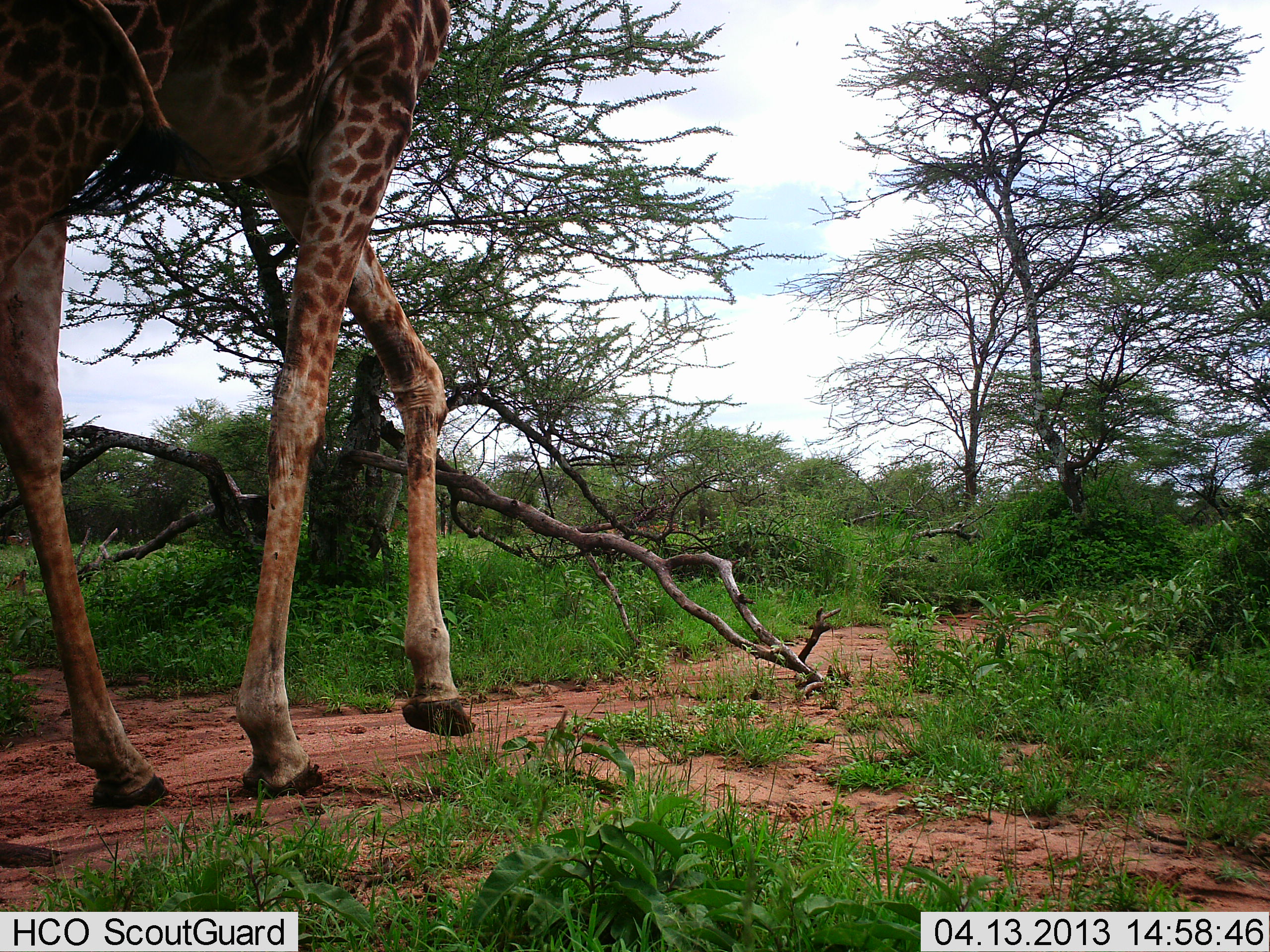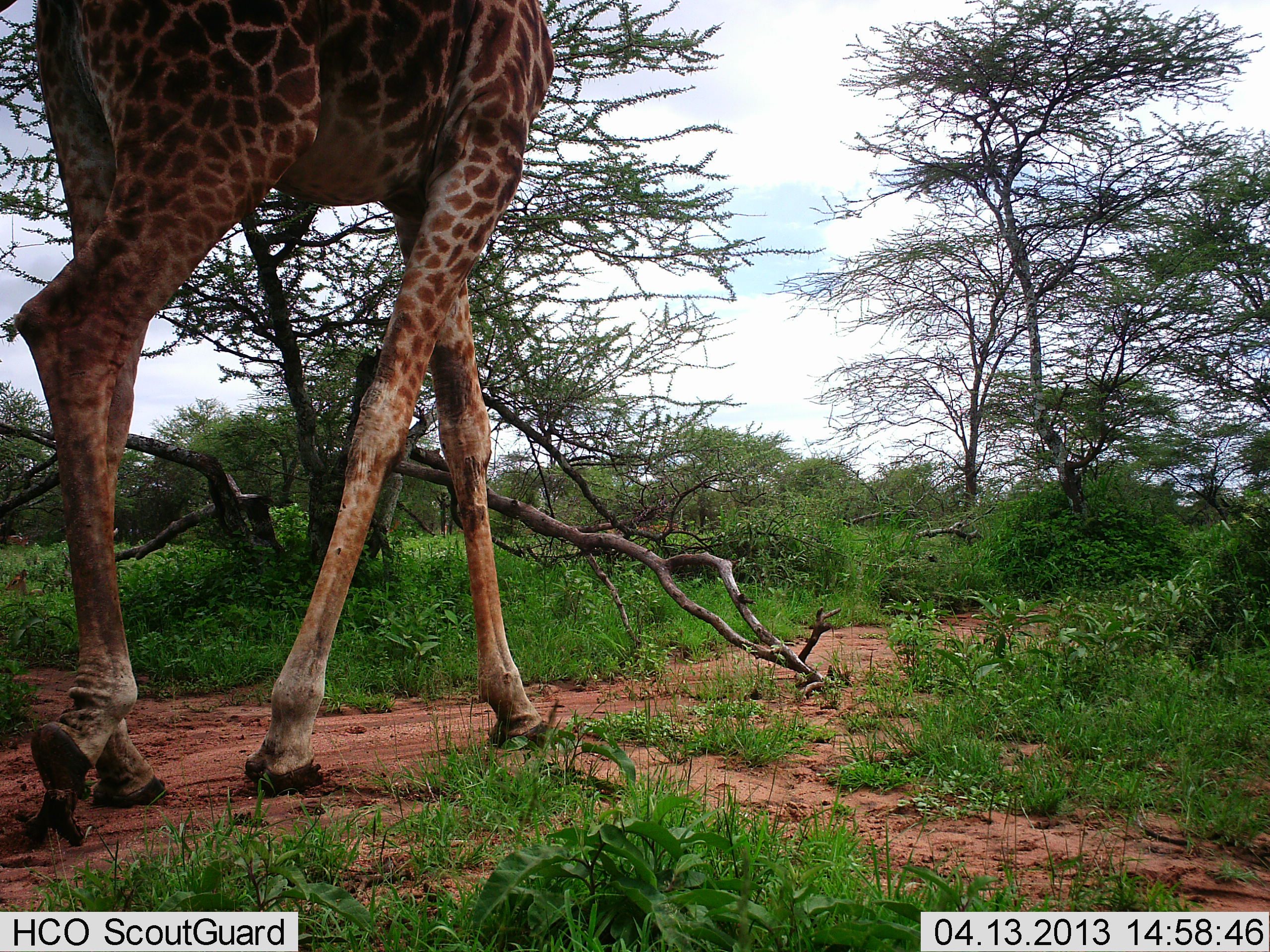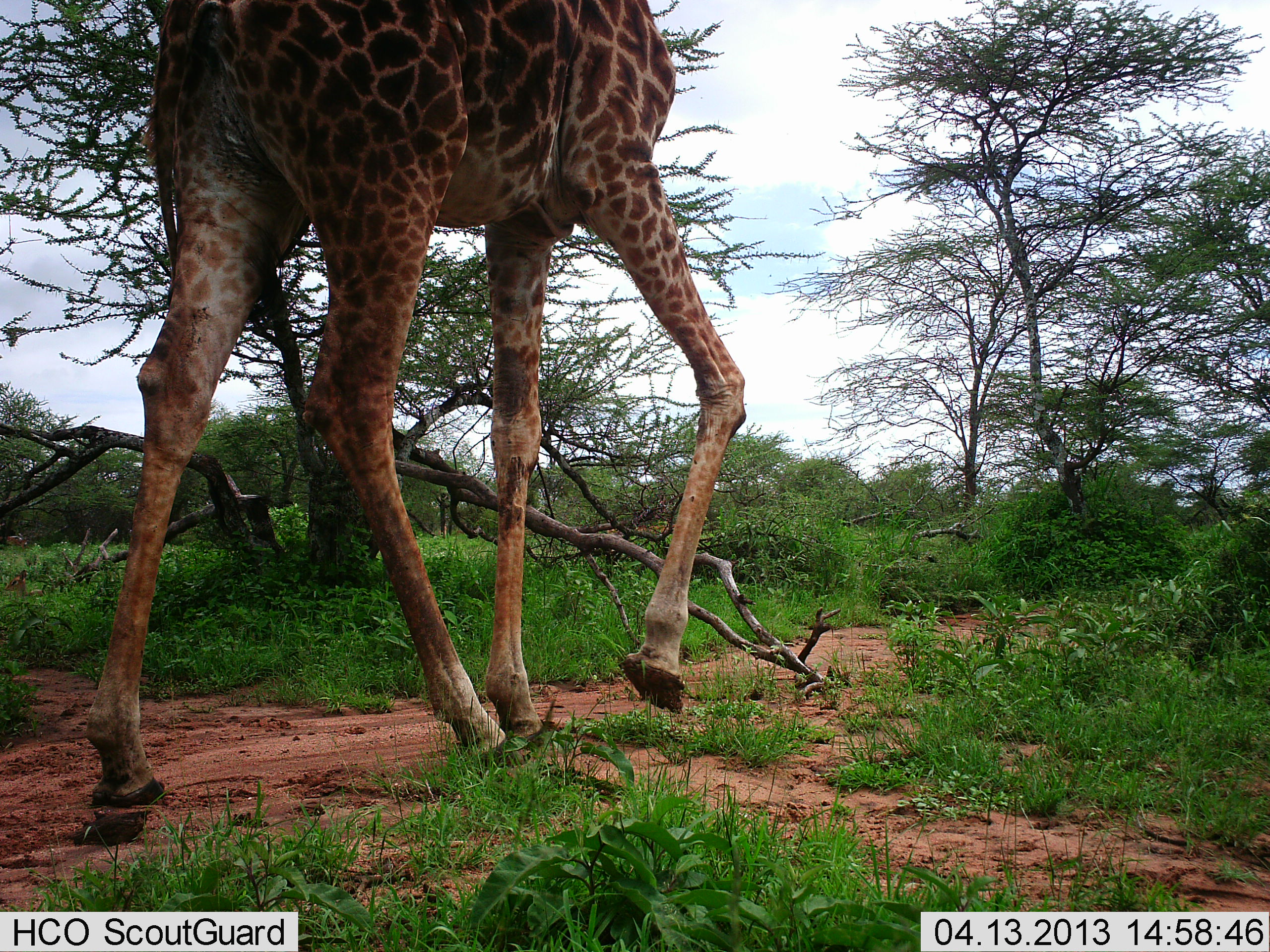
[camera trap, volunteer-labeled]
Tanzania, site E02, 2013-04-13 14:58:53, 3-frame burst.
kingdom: Animalia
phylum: Chordata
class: Mammalia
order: Artiodactyla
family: Giraffidae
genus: Giraffa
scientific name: Giraffa camelopardalis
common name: giraffe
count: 1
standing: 0%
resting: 0%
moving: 100%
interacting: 0%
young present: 0%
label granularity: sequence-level